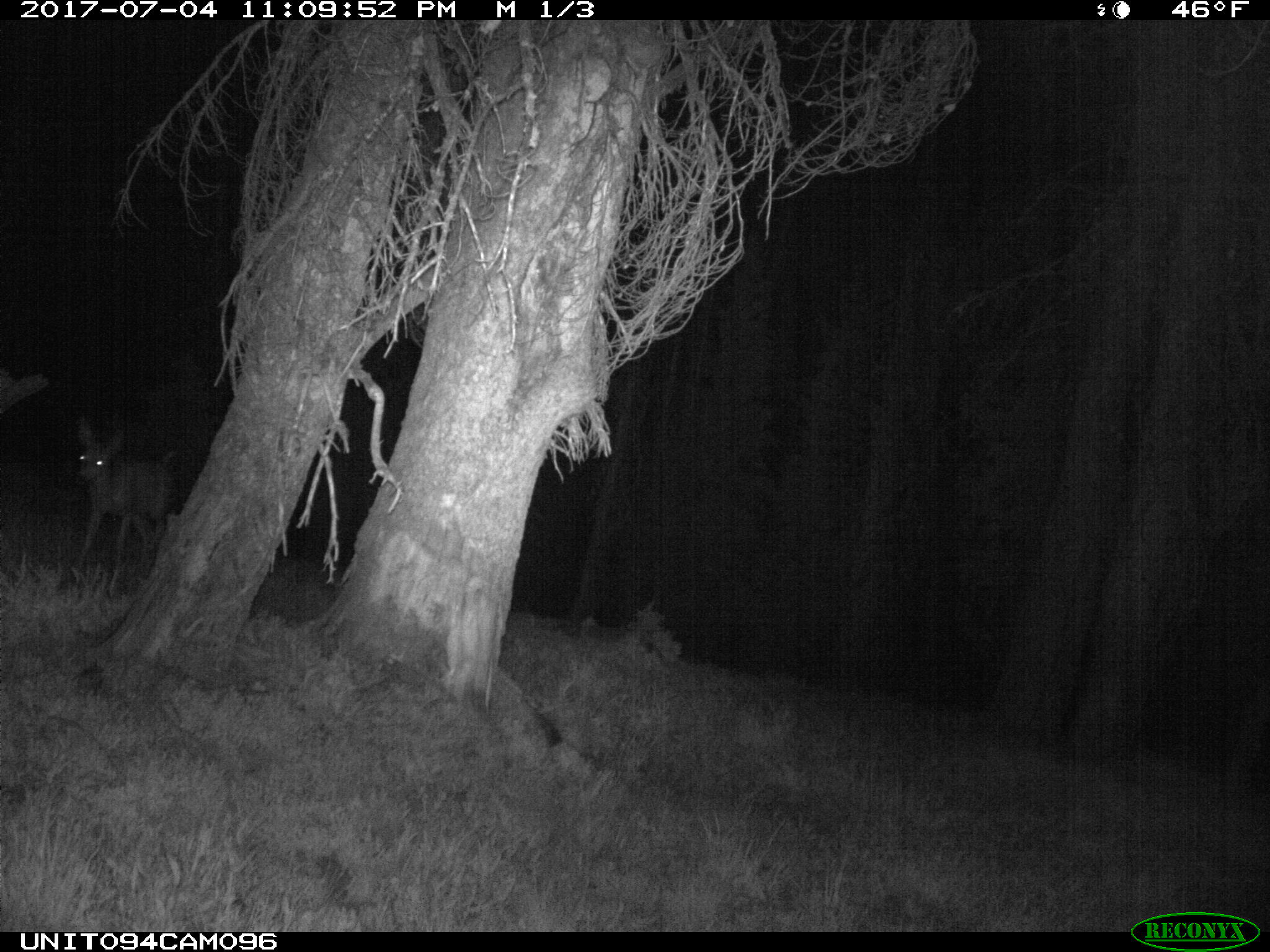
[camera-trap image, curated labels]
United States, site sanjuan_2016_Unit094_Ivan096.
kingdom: Animalia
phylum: Chordata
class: Mammalia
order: Artiodactyla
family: Cervidae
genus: Odocoileus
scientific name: Odocoileus hemionus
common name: mule deer